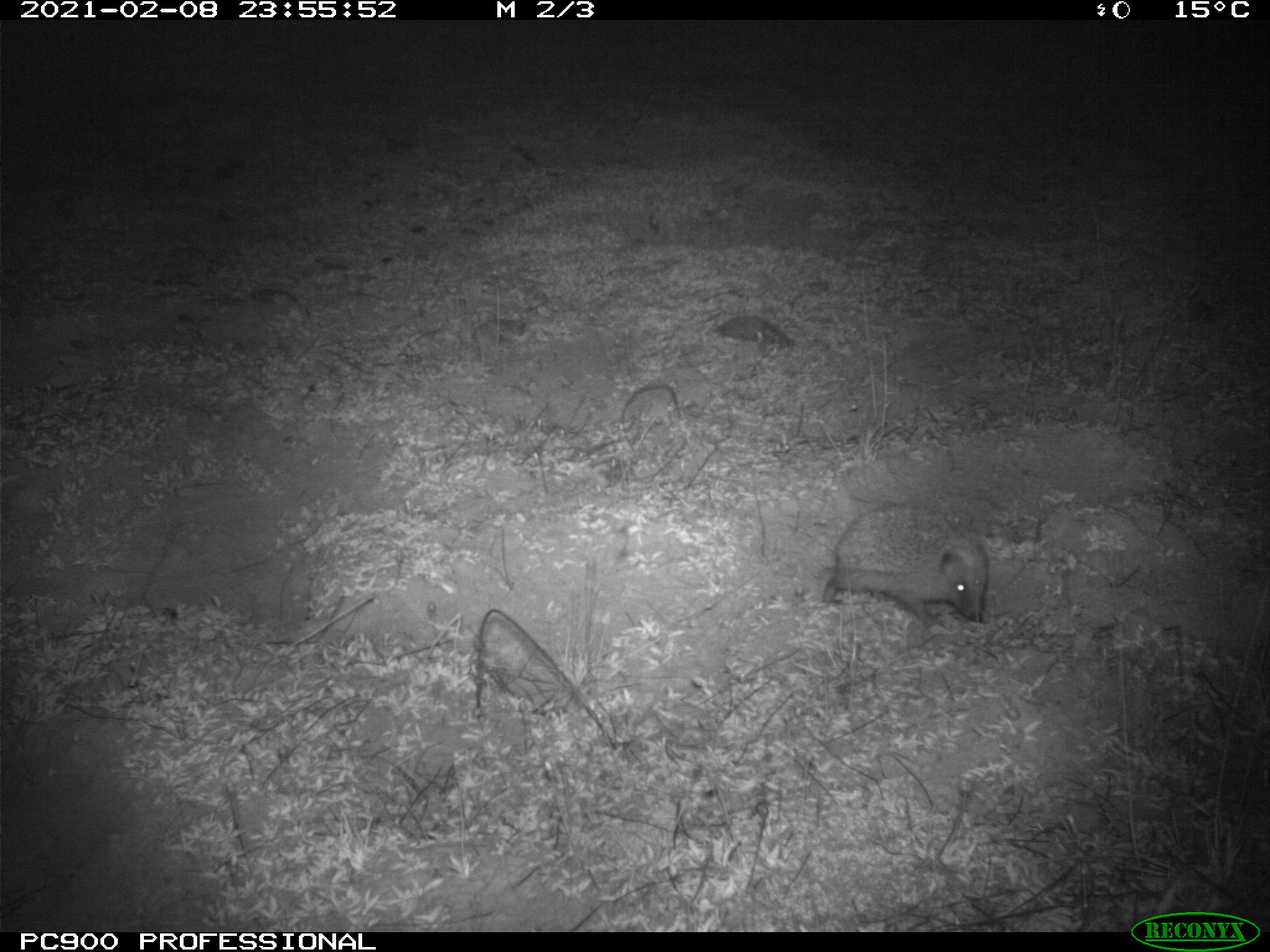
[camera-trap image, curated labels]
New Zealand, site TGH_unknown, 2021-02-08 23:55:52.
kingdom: Animalia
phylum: Chordata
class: Mammalia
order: Eulipotyphla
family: Erinaceidae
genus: Erinaceus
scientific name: Erinaceus europaeus europaeus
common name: european hedgehog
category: hedgehog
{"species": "hedgehog (european hedgehog) (Erinaceus europaeus europaeus)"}